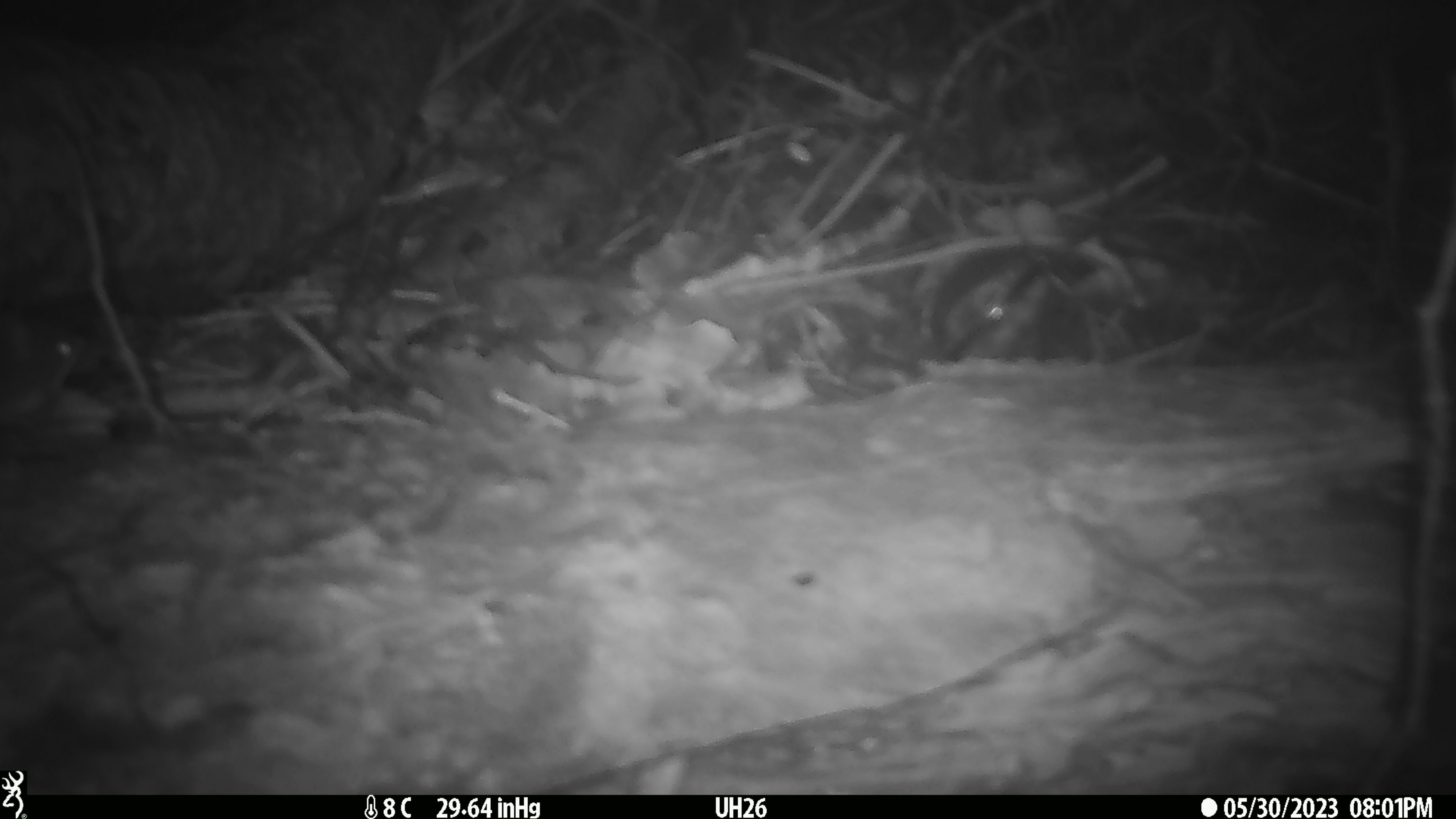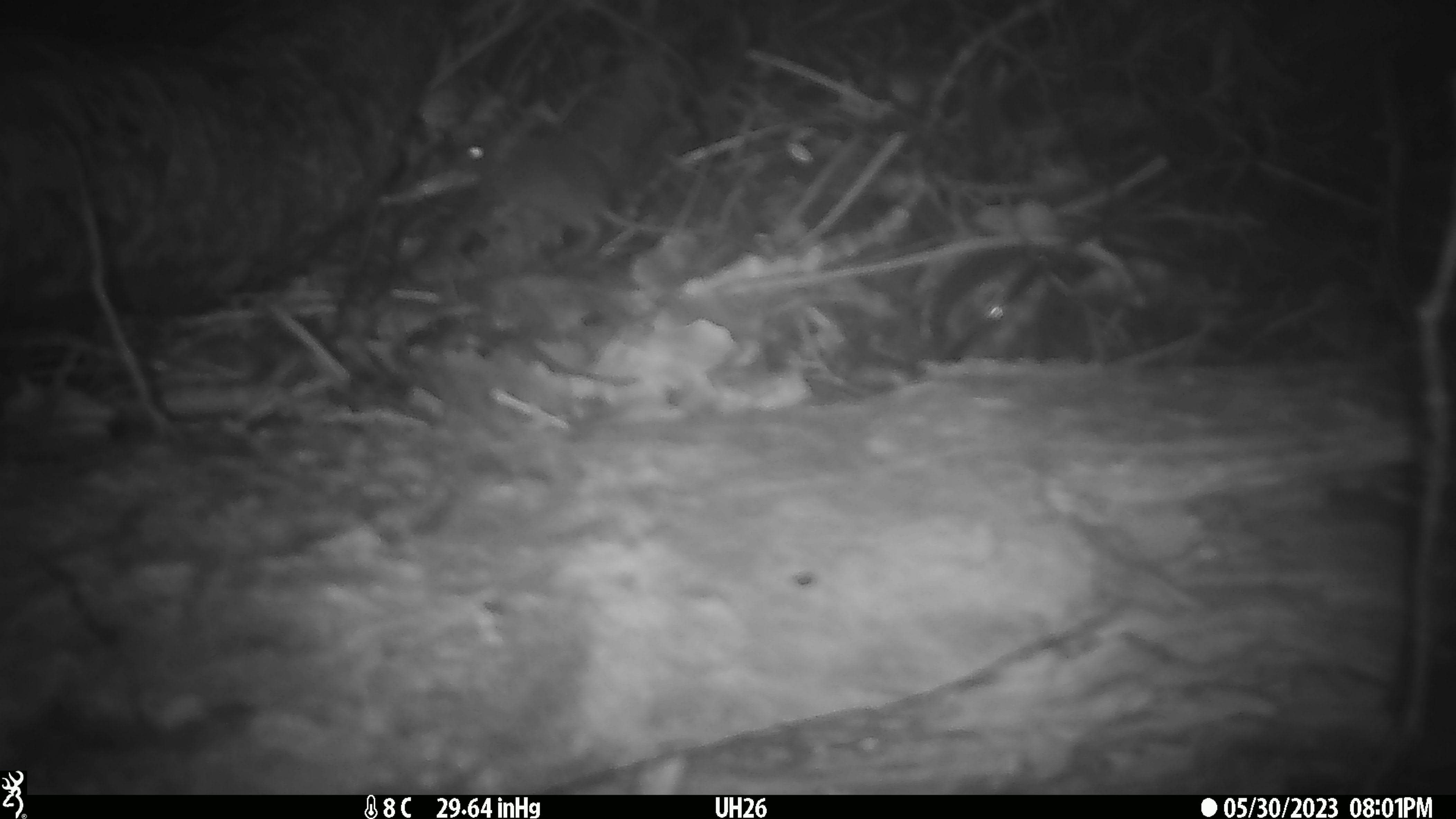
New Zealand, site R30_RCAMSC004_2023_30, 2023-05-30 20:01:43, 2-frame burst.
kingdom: Animalia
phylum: Chordata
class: Mammalia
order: Rodentia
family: Muridae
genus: Mus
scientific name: Mus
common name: mouse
Mouse (Mus).